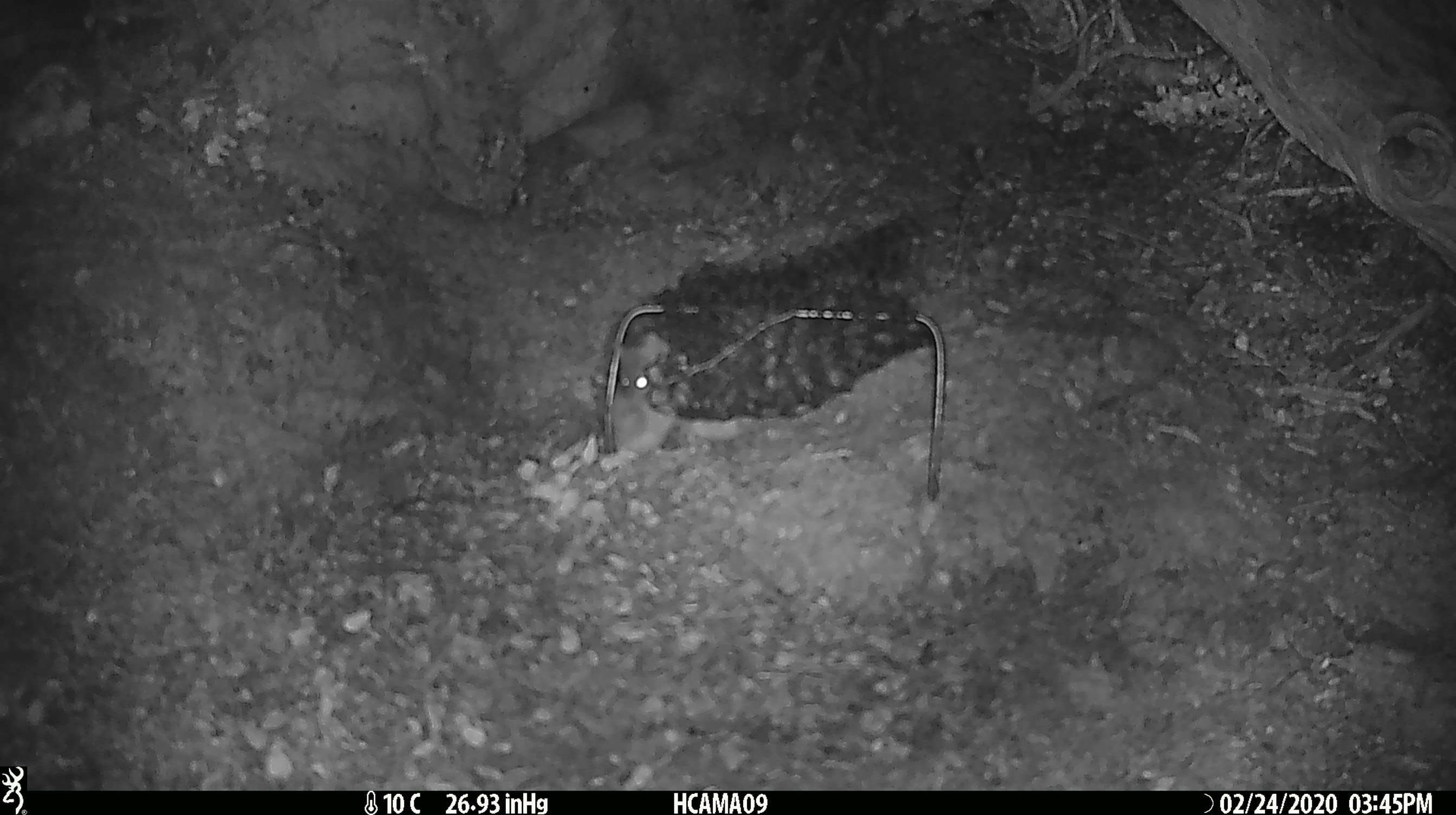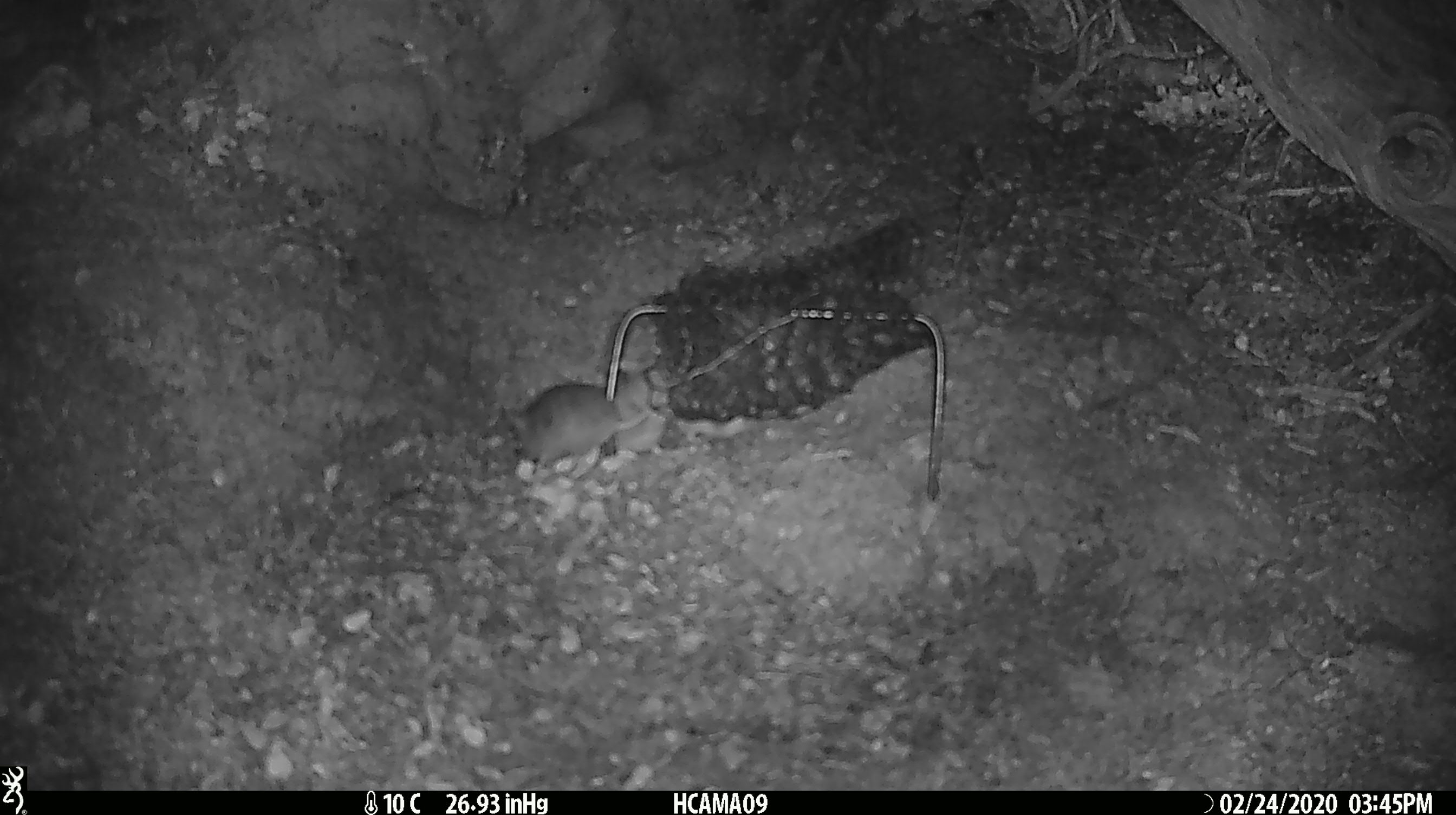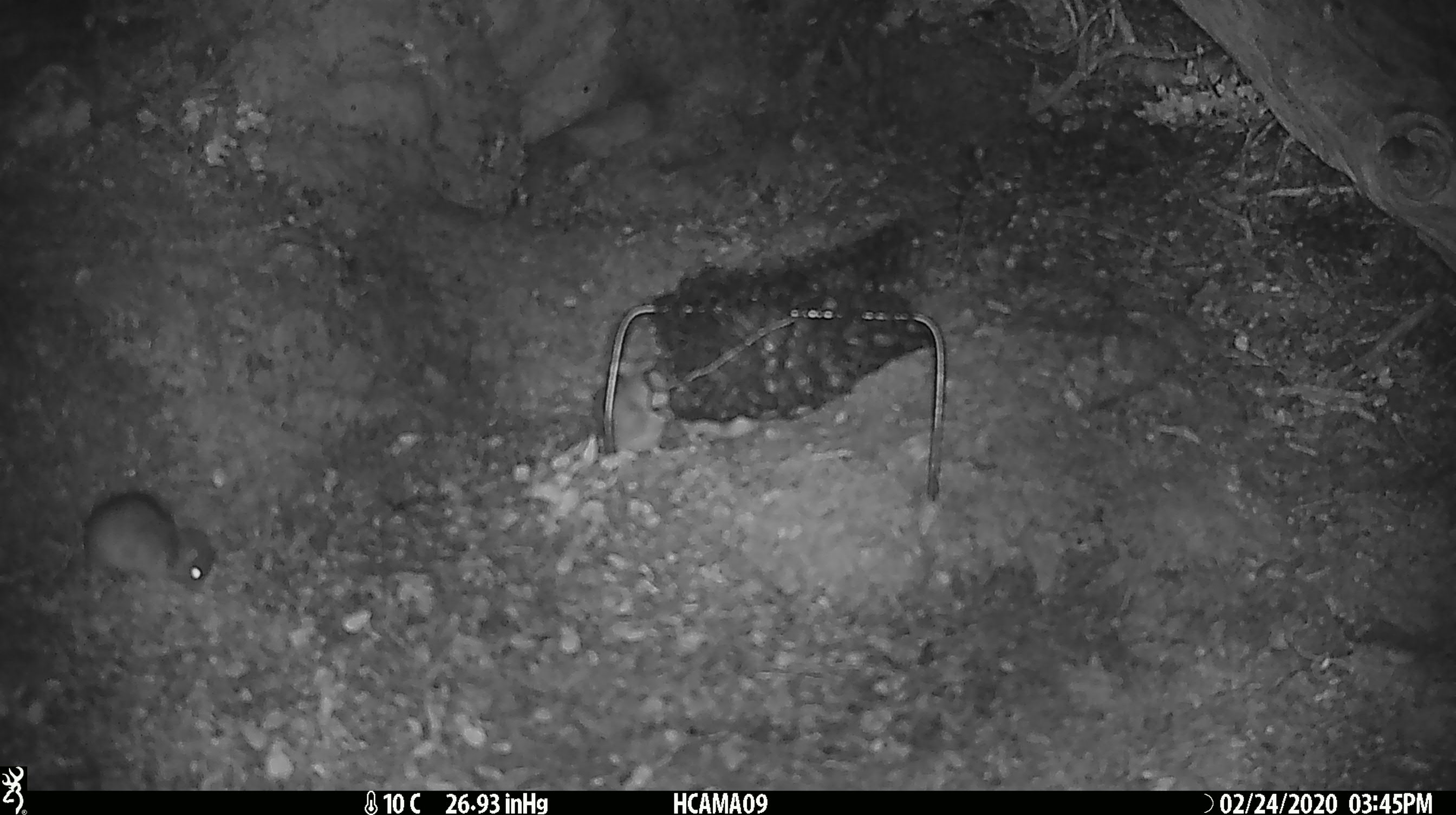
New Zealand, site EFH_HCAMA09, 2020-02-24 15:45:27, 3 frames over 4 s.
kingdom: Animalia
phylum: Chordata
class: Mammalia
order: Rodentia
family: Muridae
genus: Mus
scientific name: Mus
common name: mouse